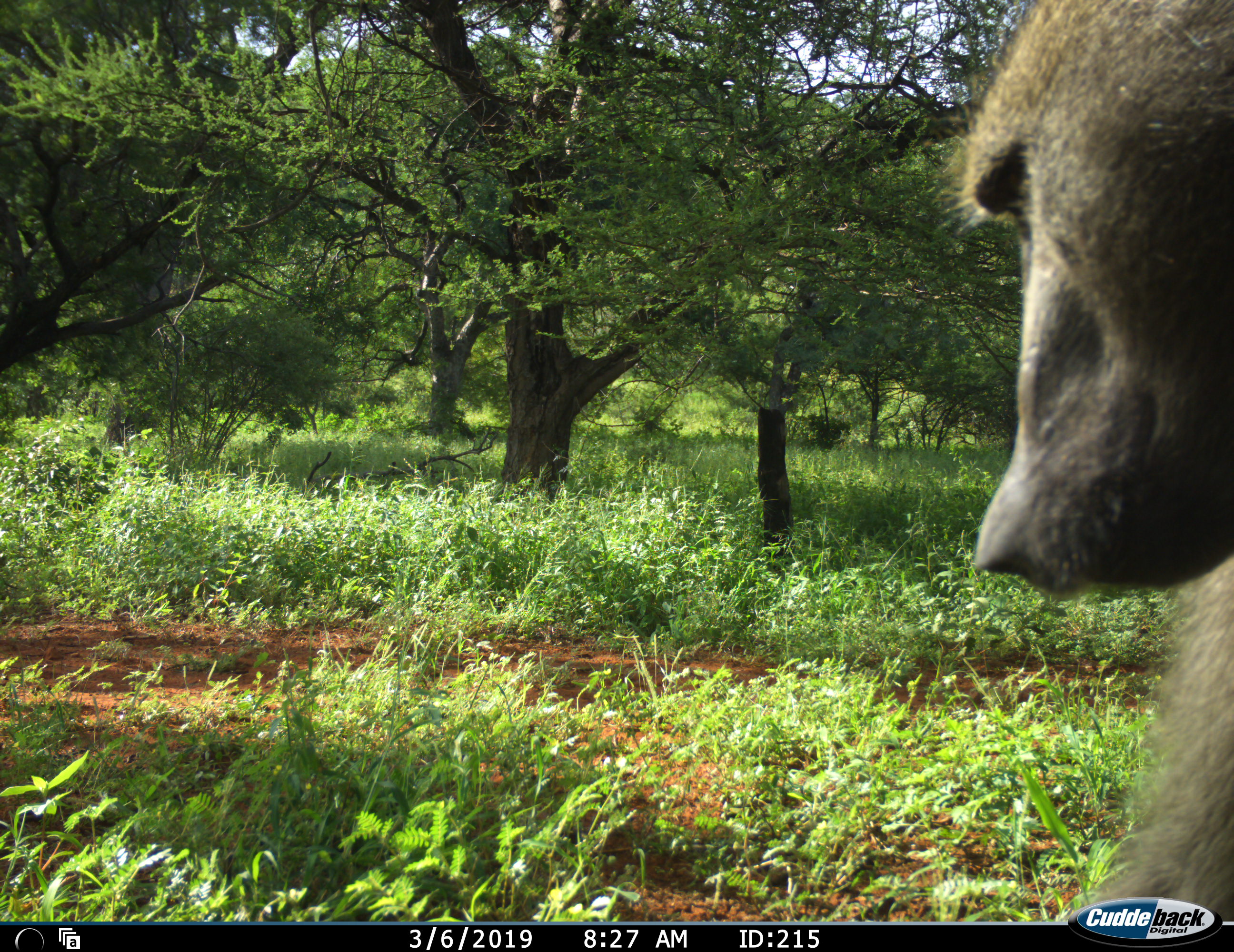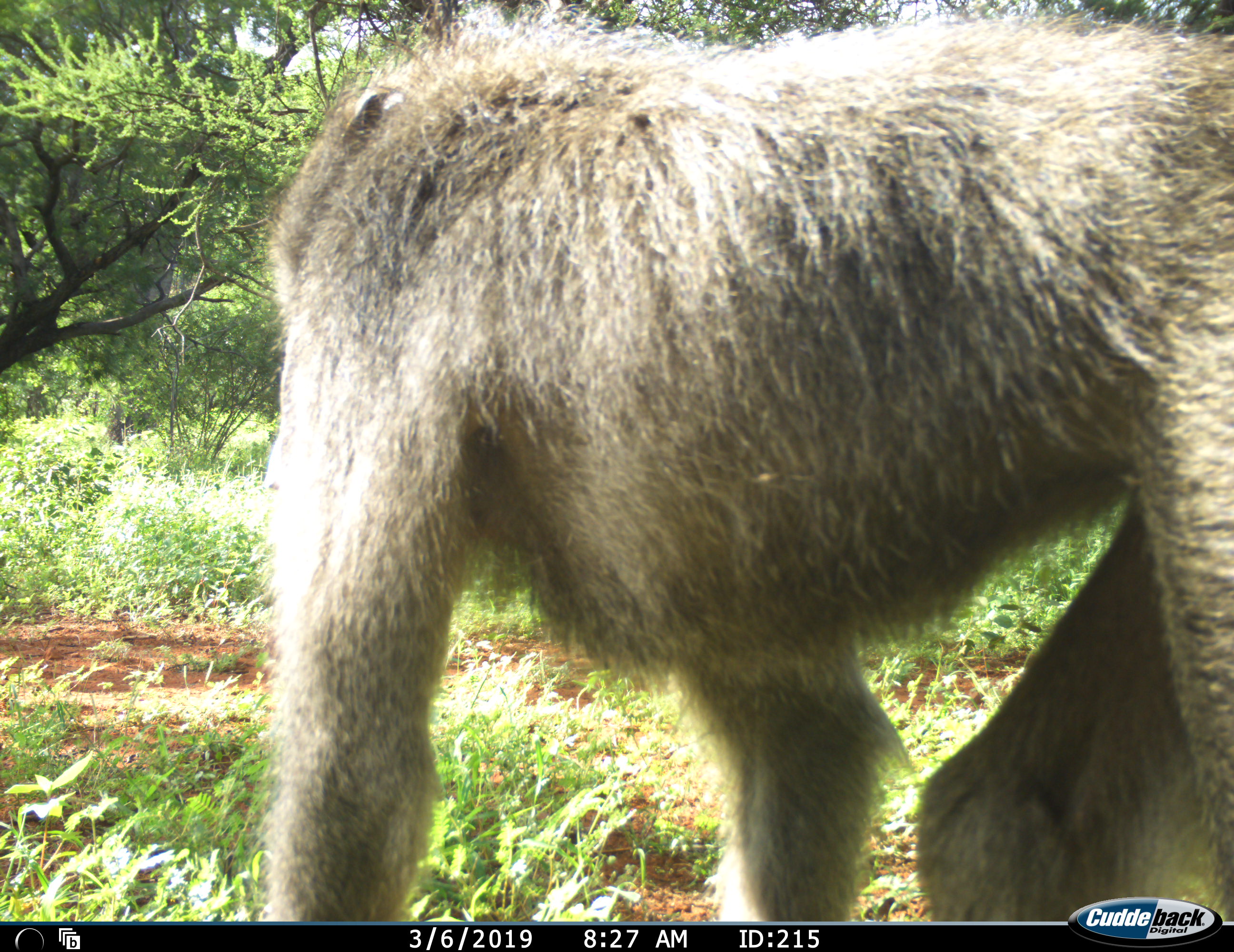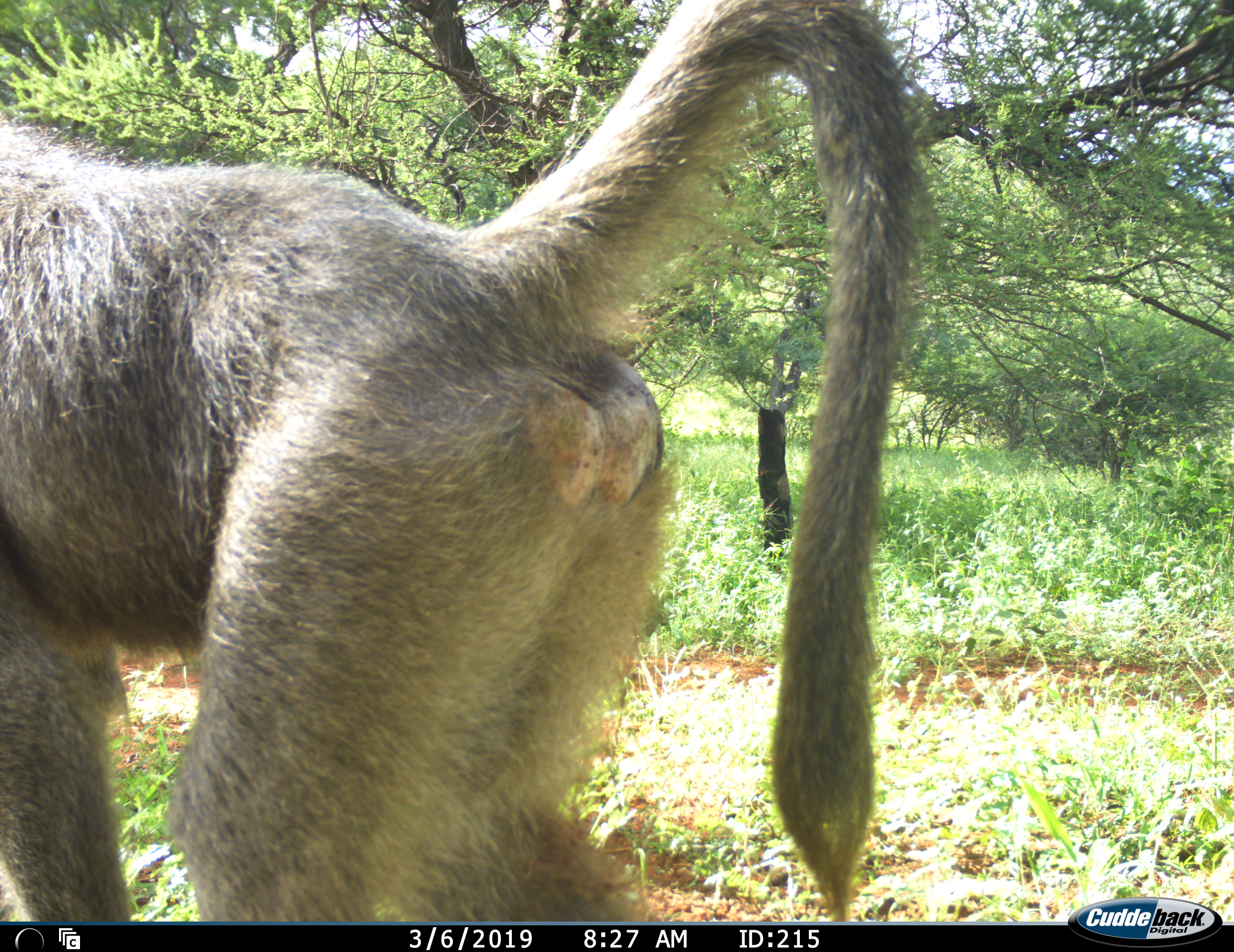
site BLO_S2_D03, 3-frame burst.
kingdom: Animalia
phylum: Chordata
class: Mammalia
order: Primates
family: Cercopithecidae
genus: Papio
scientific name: Papio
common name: baboon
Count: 1.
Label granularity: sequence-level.